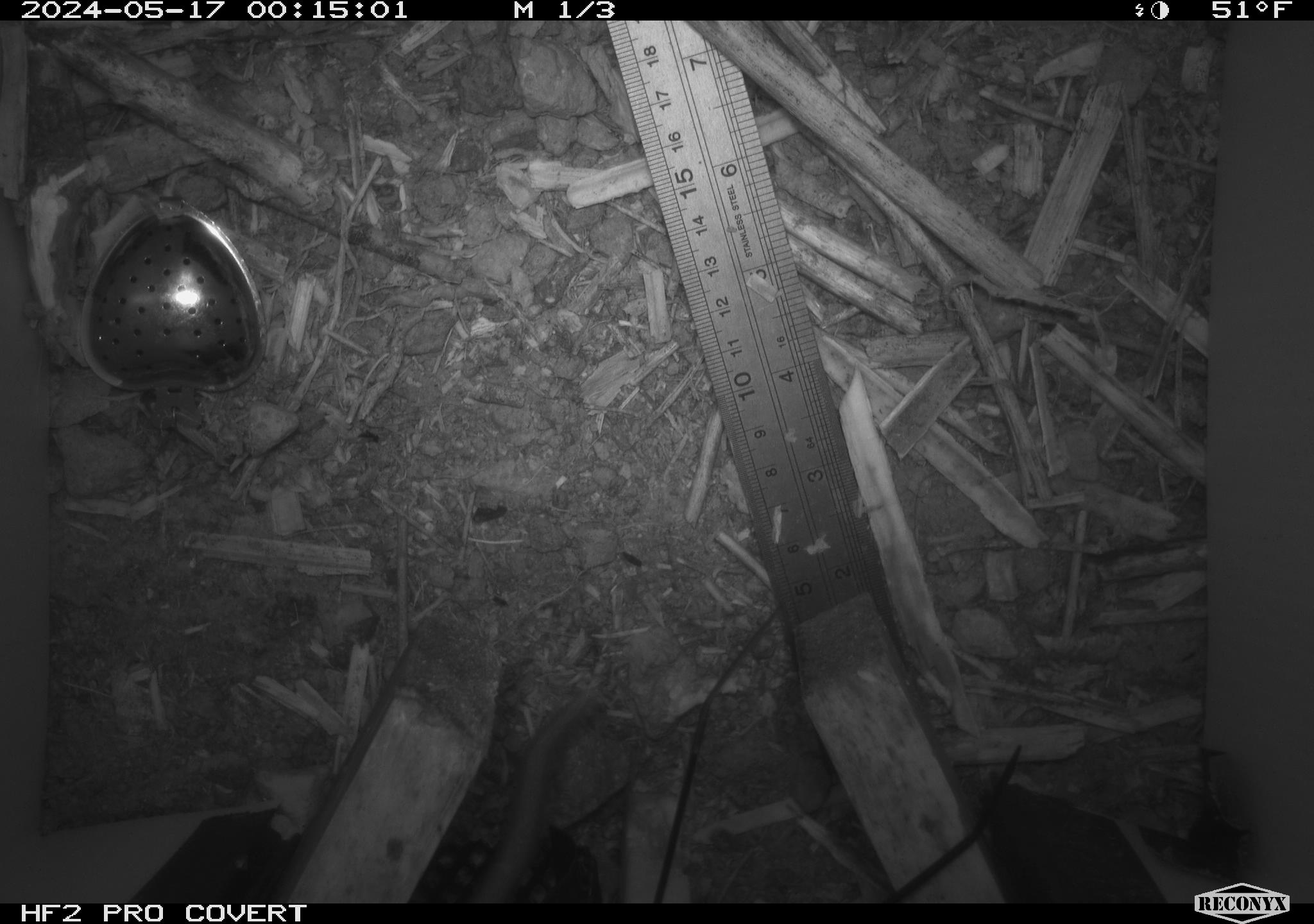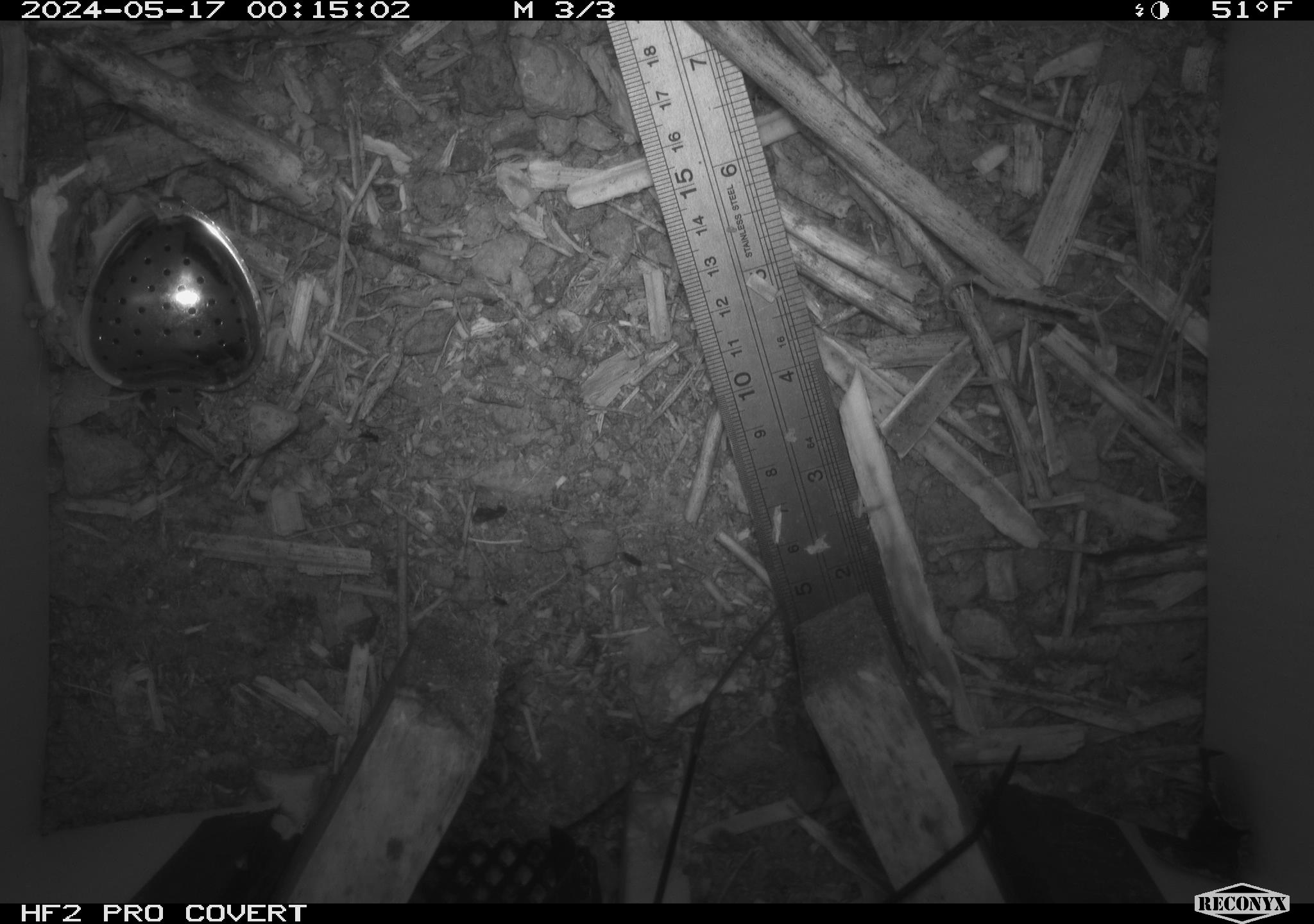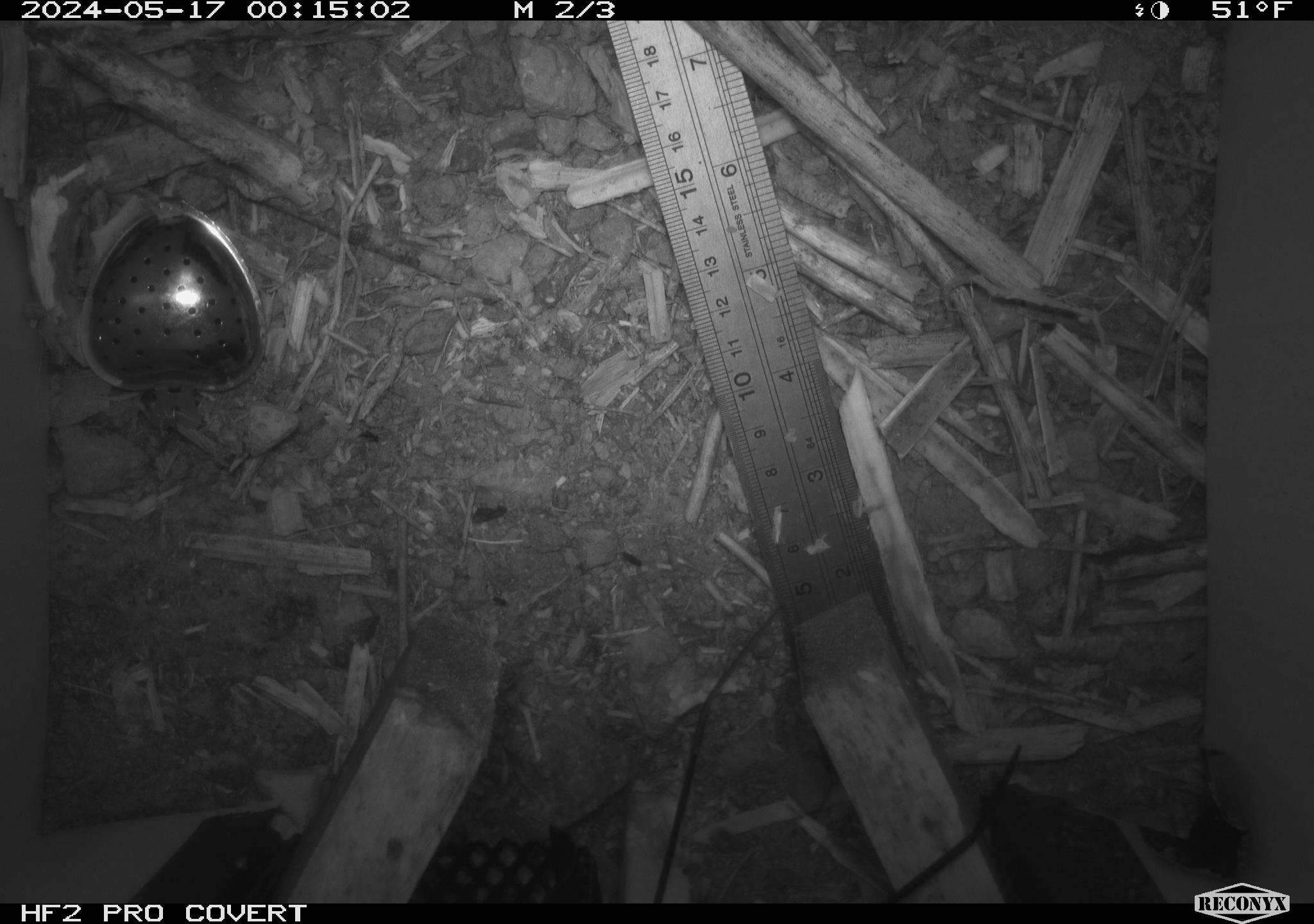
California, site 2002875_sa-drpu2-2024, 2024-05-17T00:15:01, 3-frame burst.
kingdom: Animalia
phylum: Chordata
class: Mammalia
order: Rodentia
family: Cricetidae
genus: Neotoma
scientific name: Neotoma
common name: pack rat or woodrat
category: neotoma species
Neotoma species (pack rat or woodrat) (Neotoma).